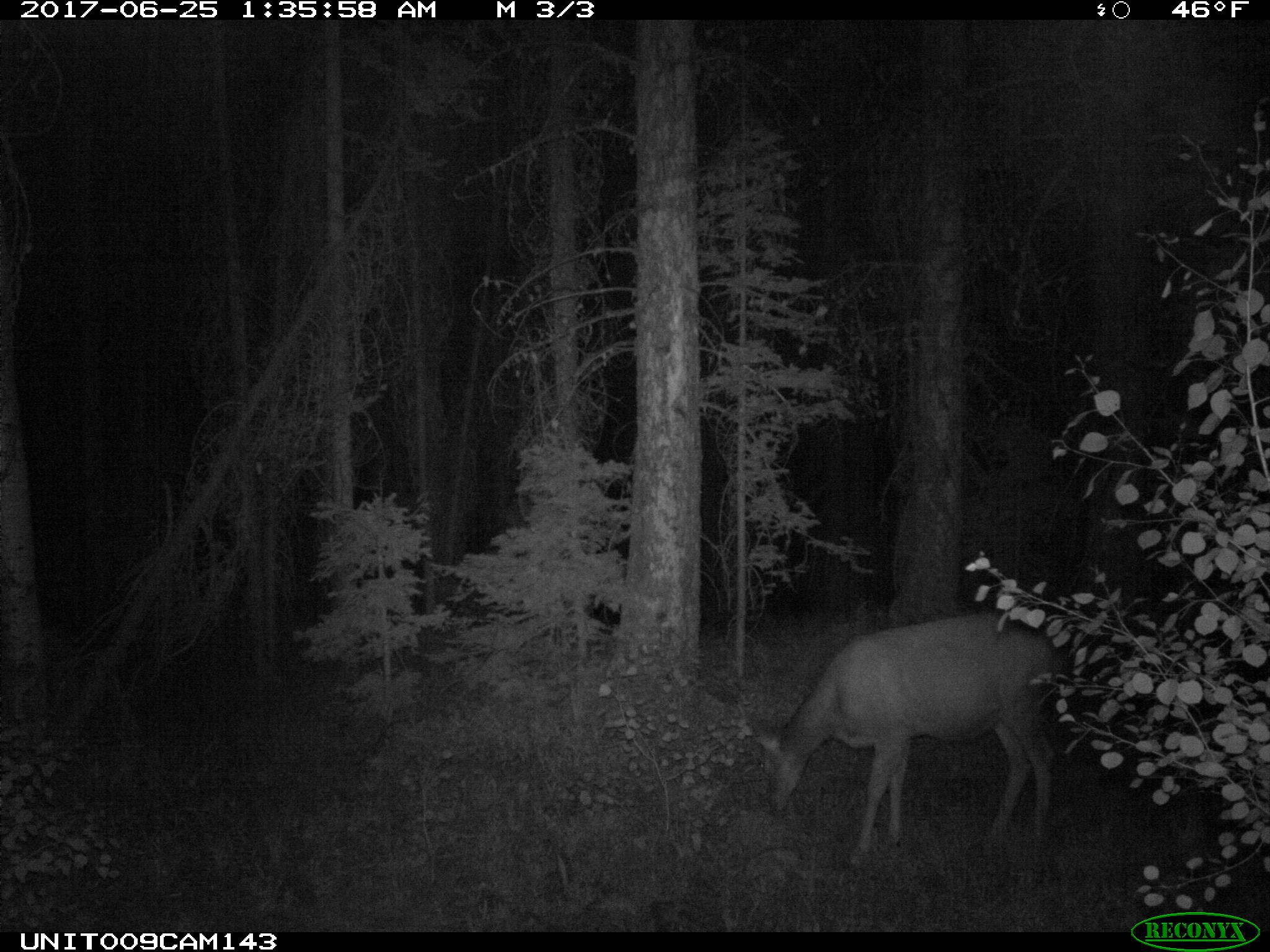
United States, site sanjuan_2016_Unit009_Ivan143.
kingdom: Animalia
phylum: Chordata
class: Mammalia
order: Artiodactyla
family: Cervidae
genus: Odocoileus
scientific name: Odocoileus hemionus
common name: mule deer